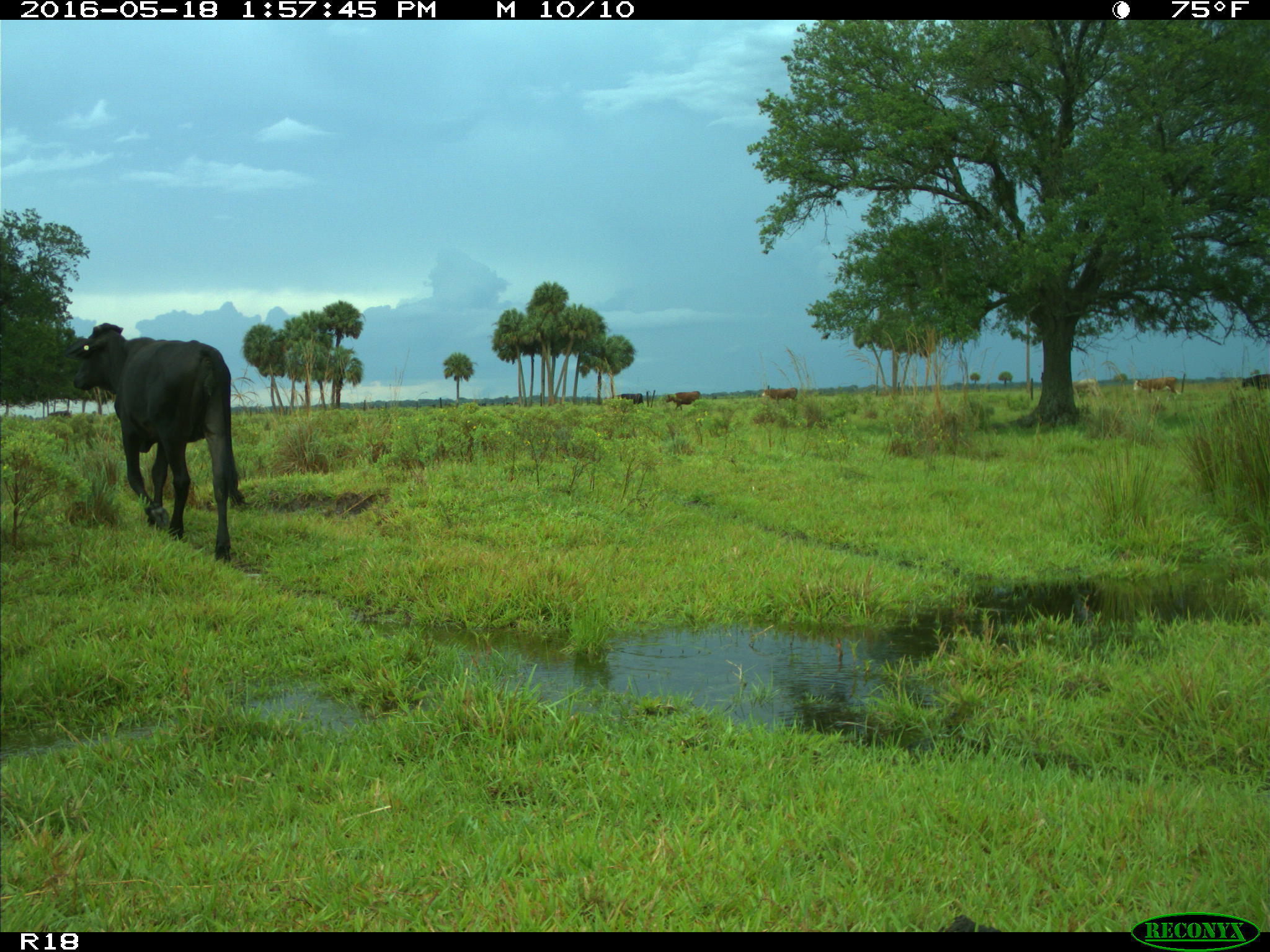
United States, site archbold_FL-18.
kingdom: Animalia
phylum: Chordata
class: Mammalia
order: Artiodactyla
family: Bovidae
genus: Bos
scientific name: Bos taurus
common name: domestic cow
Bos taurus (domestic cow).